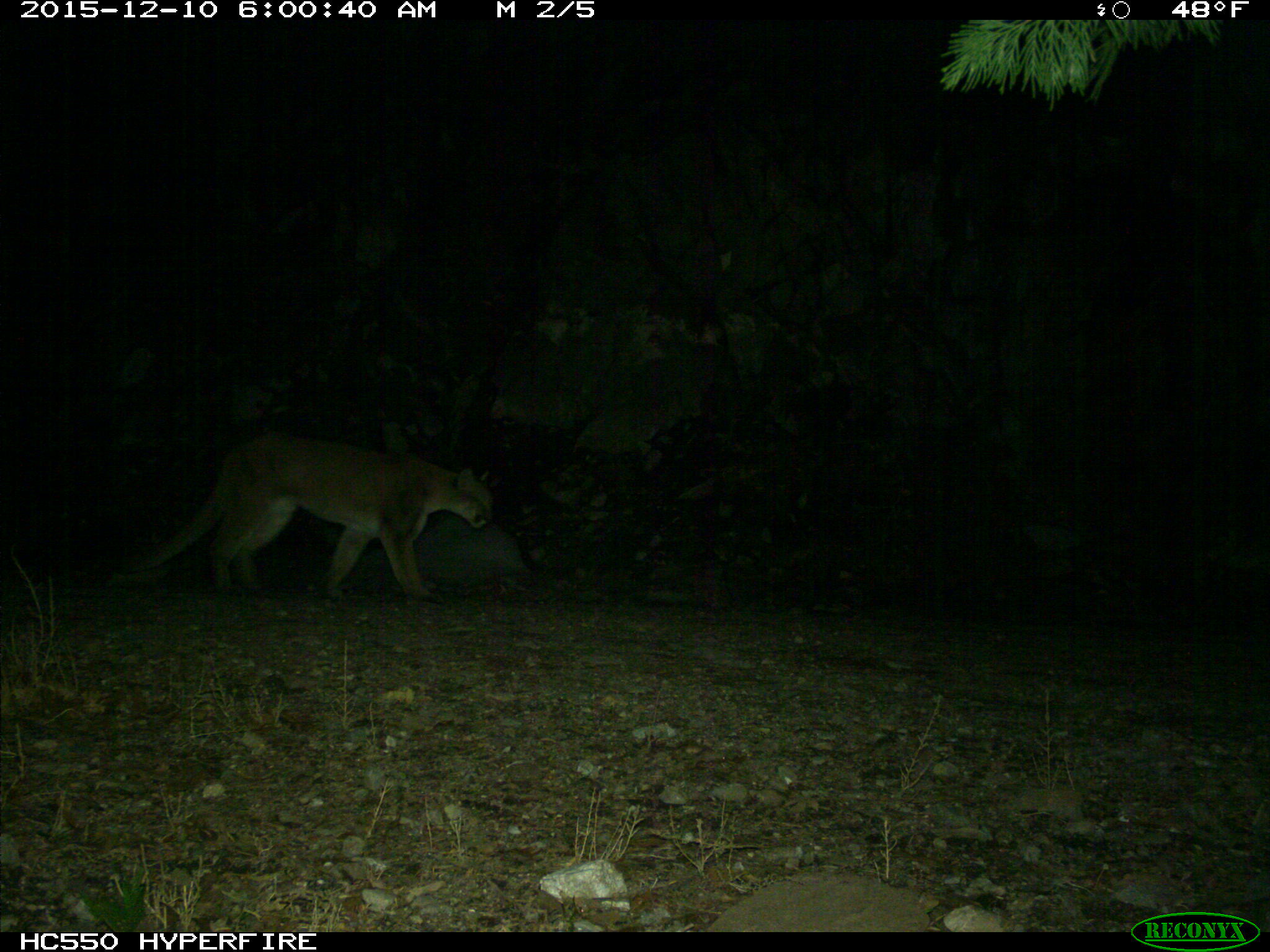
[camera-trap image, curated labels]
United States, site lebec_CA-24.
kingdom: Animalia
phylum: Chordata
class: Mammalia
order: Carnivora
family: Felidae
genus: Puma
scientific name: Puma concolor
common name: mountain lion